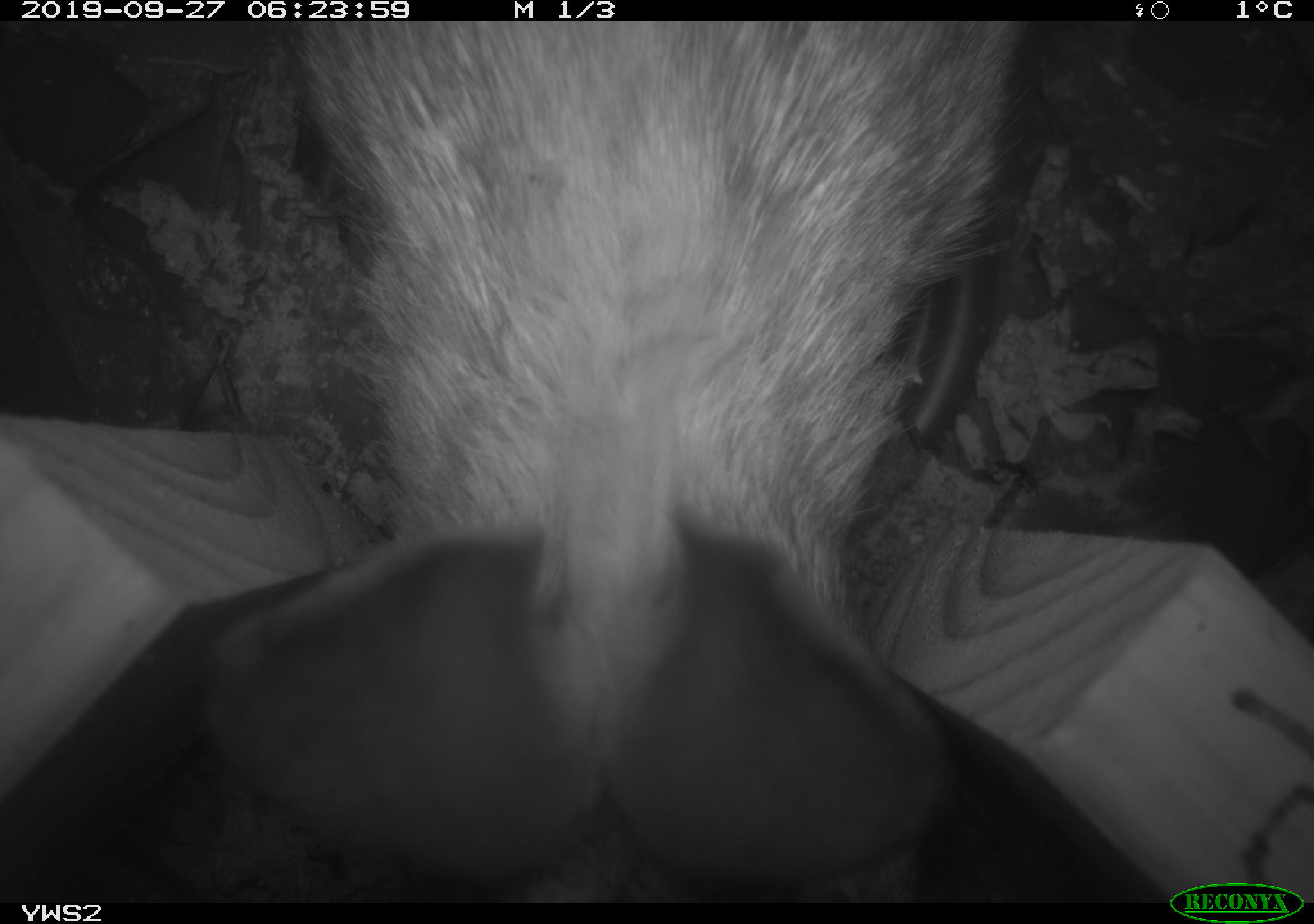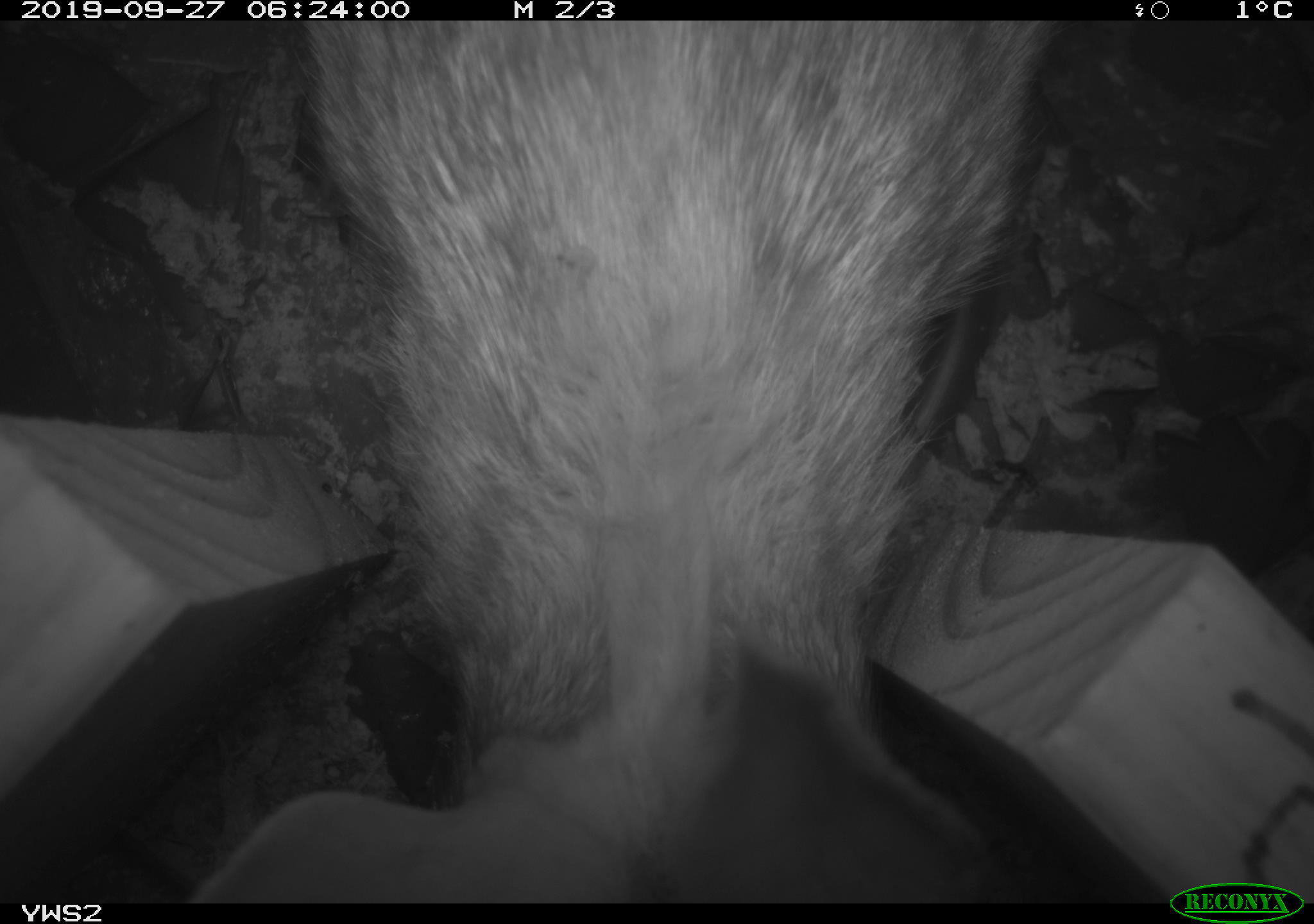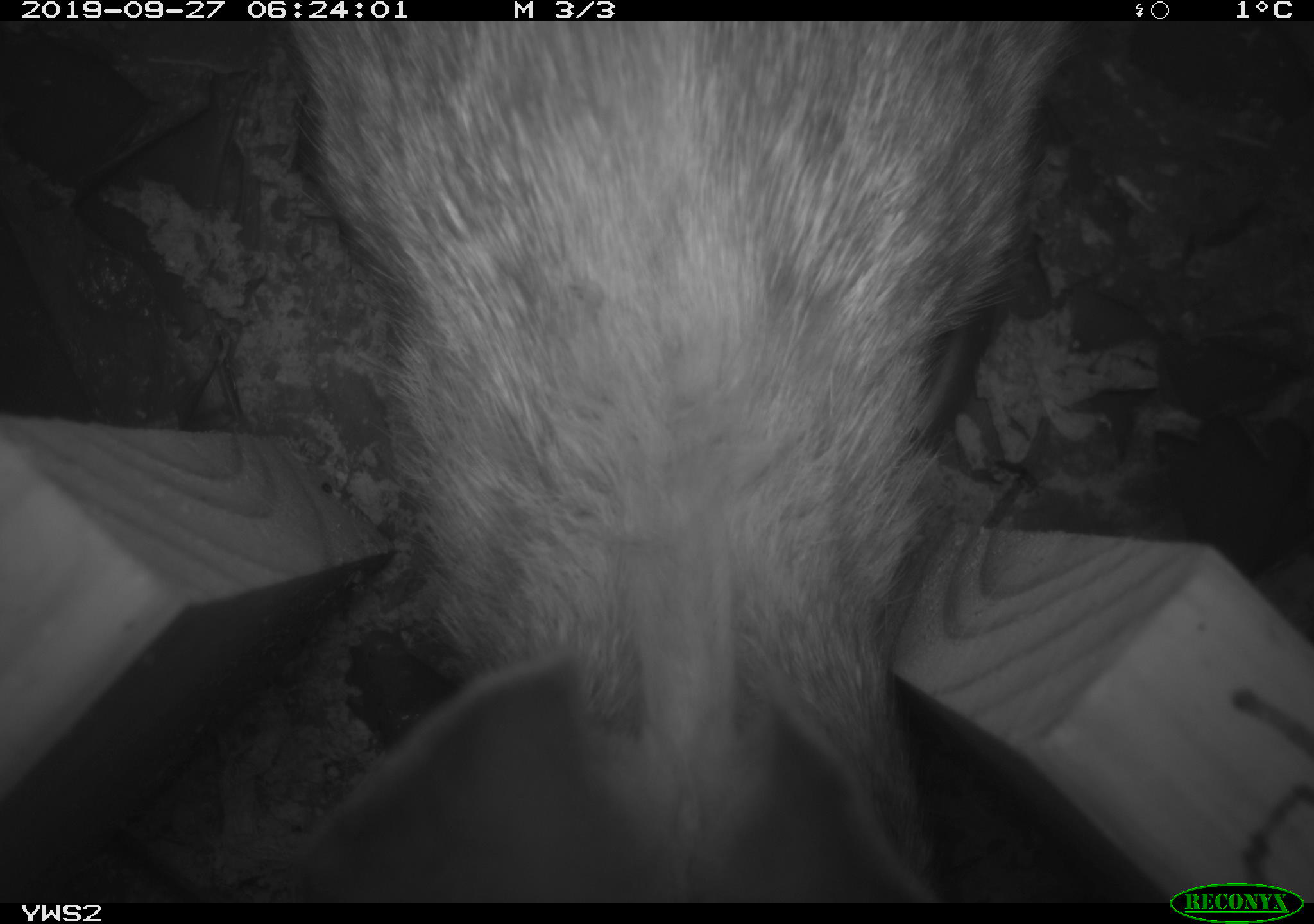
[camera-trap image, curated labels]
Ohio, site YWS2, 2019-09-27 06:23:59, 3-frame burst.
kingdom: Animalia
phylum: Chordata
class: Mammalia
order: Lagomorpha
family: Leporidae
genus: Sylvilagus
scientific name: Sylvilagus floridanus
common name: eastern cottontail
Eastern cottontail (Sylvilagus floridanus).